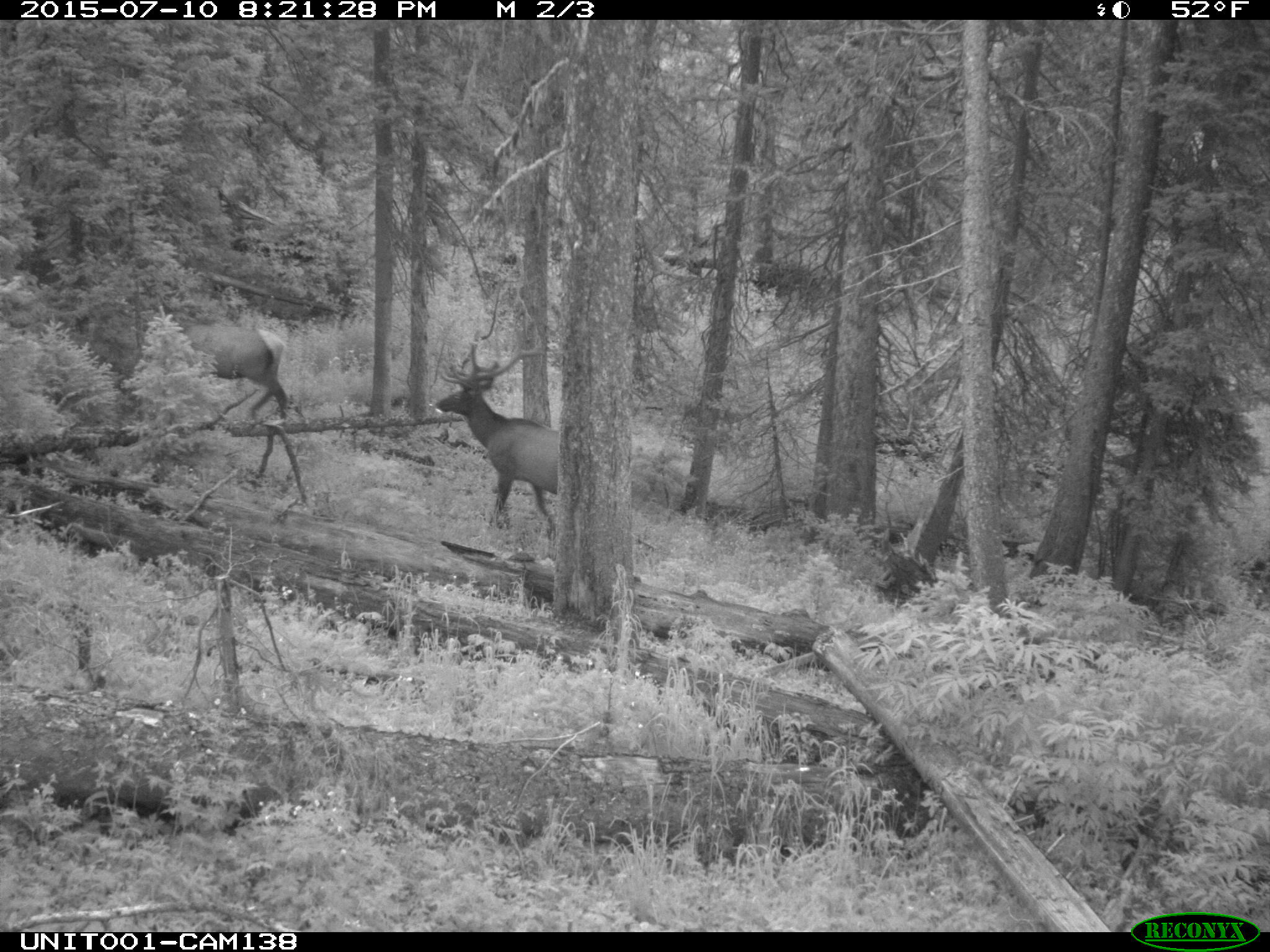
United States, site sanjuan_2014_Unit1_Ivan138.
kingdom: Animalia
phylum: Chordata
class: Mammalia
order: Artiodactyla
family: Cervidae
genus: Cervus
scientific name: Cervus elaphus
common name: red deer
Cervus elaphus (red deer).